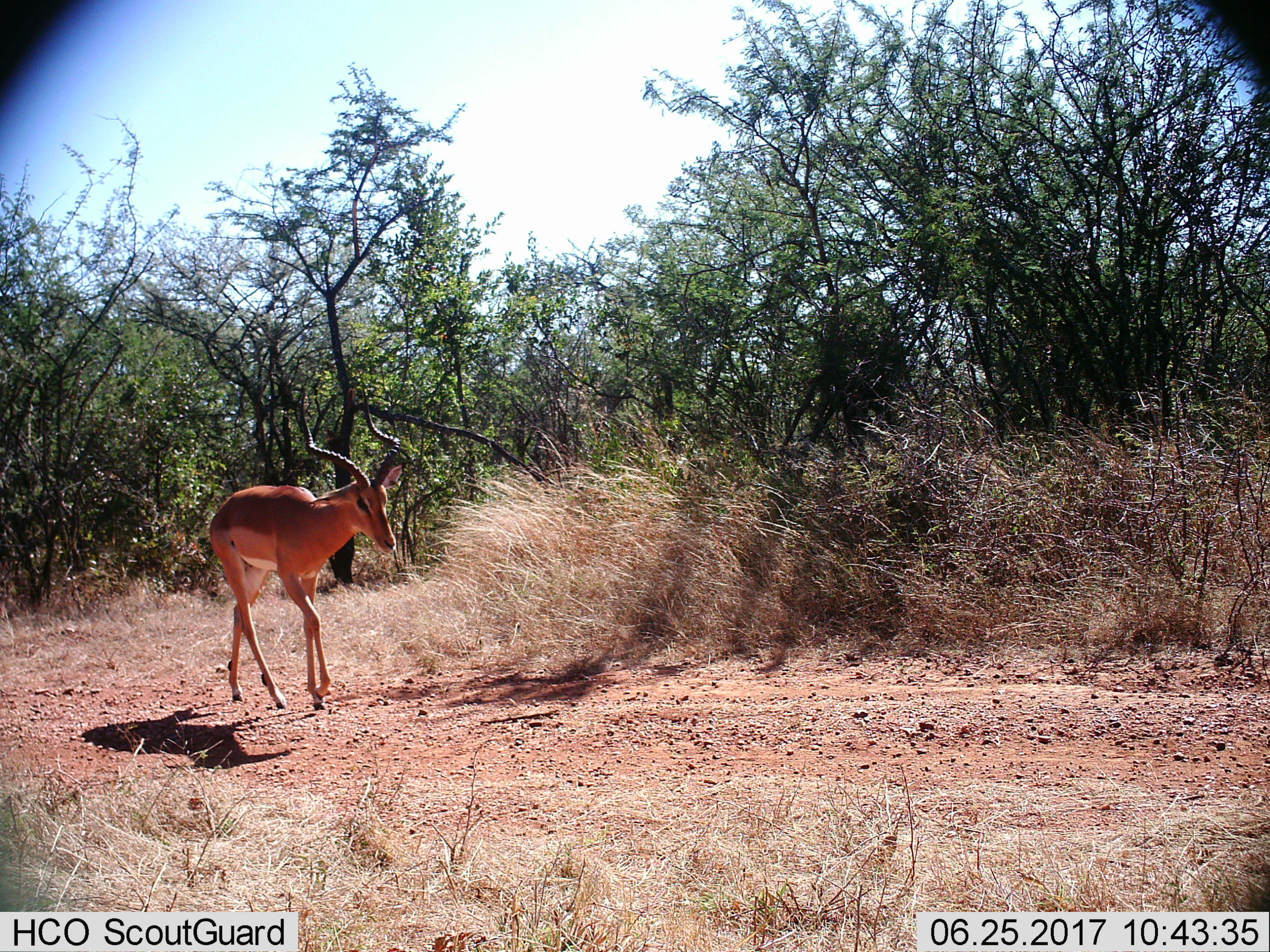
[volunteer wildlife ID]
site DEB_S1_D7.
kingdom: Animalia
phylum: Chordata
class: Mammalia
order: Artiodactyla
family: Bovidae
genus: Aepyceros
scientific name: Aepyceros melampus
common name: impala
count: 1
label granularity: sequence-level